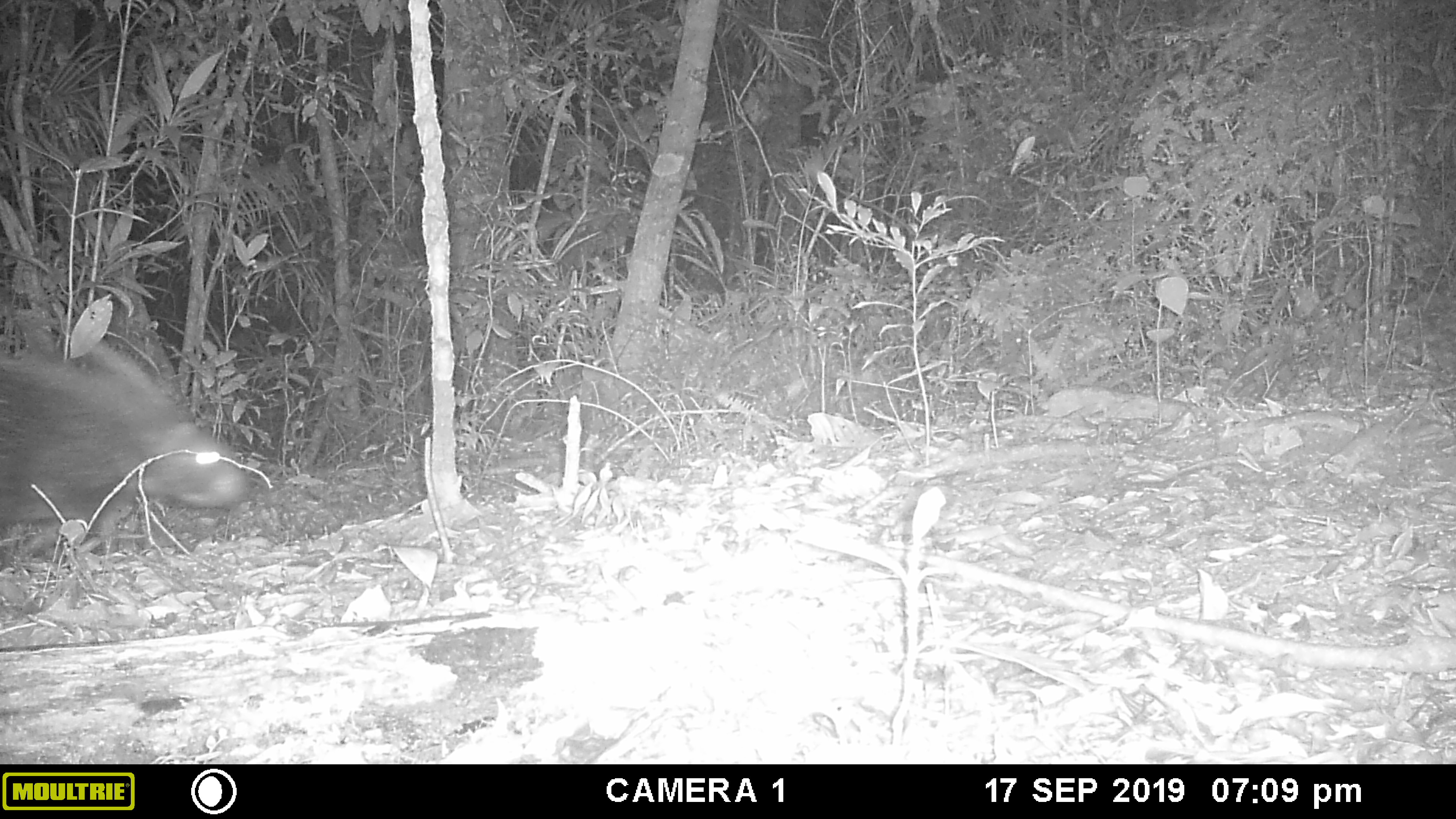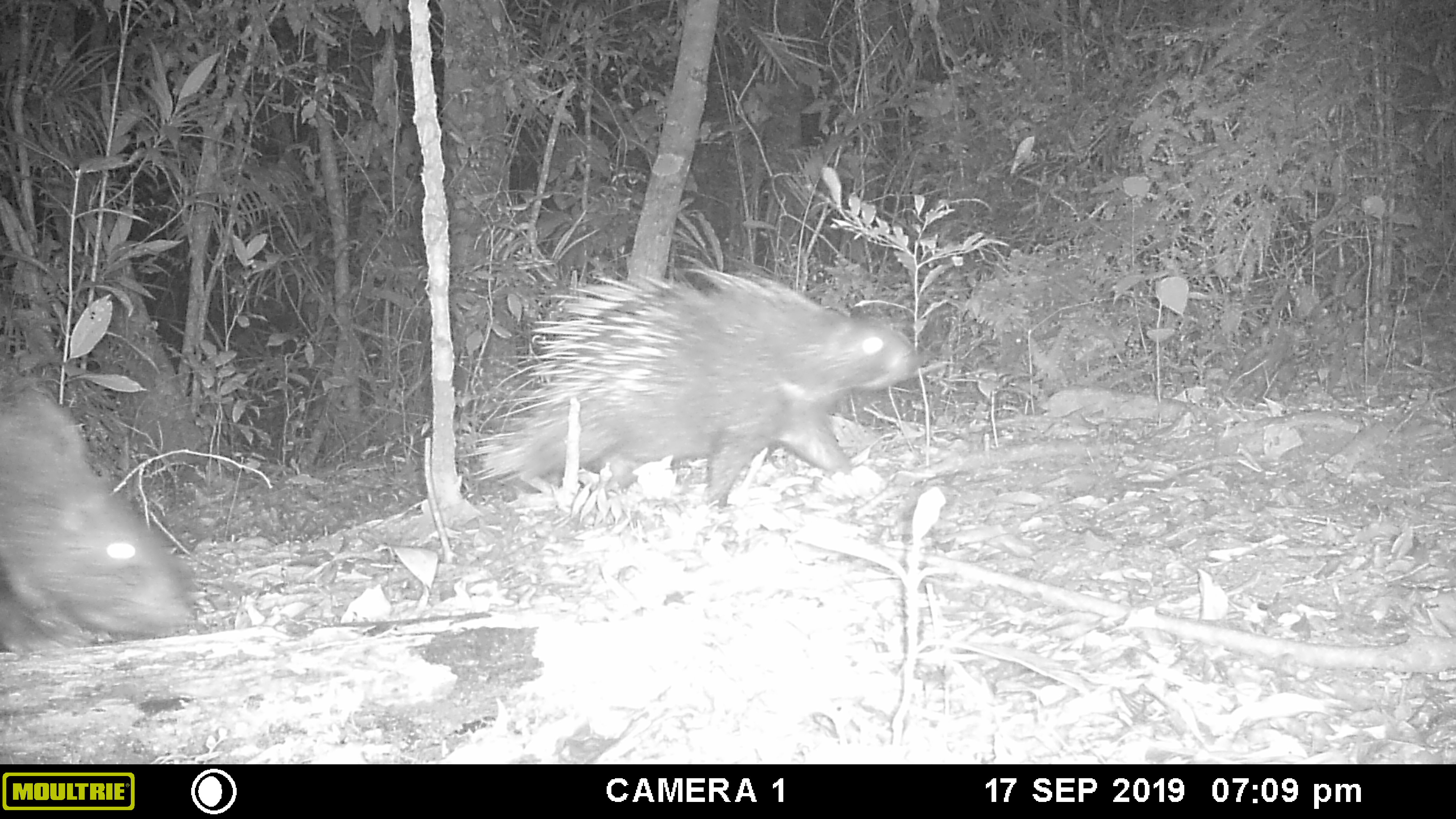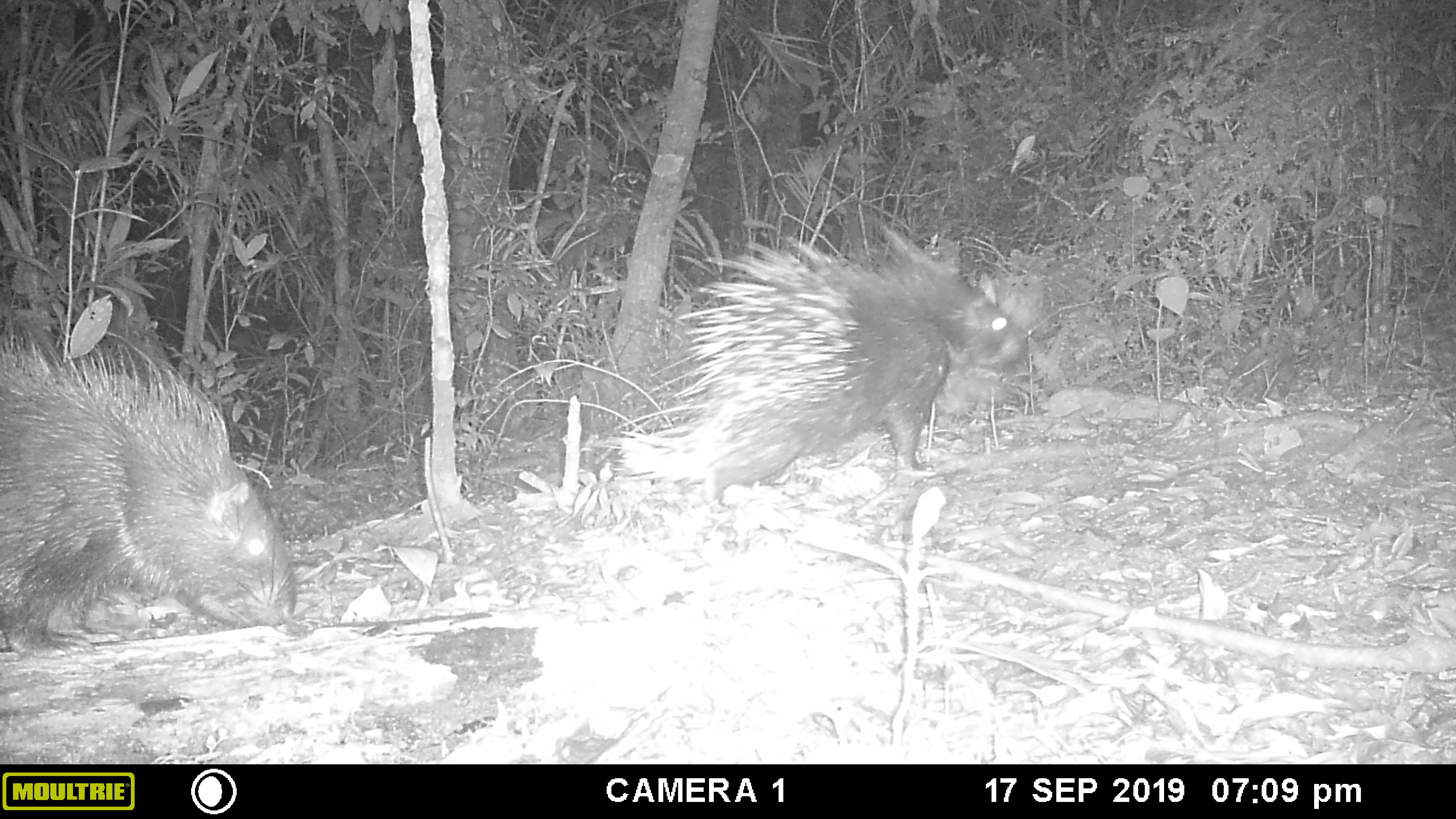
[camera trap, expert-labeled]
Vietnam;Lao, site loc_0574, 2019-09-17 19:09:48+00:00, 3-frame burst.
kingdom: Animalia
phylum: Chordata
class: Mammalia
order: Rodentia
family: Hystricidae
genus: Hystrix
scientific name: Hystrix brachyura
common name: malayan porcupine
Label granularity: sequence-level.